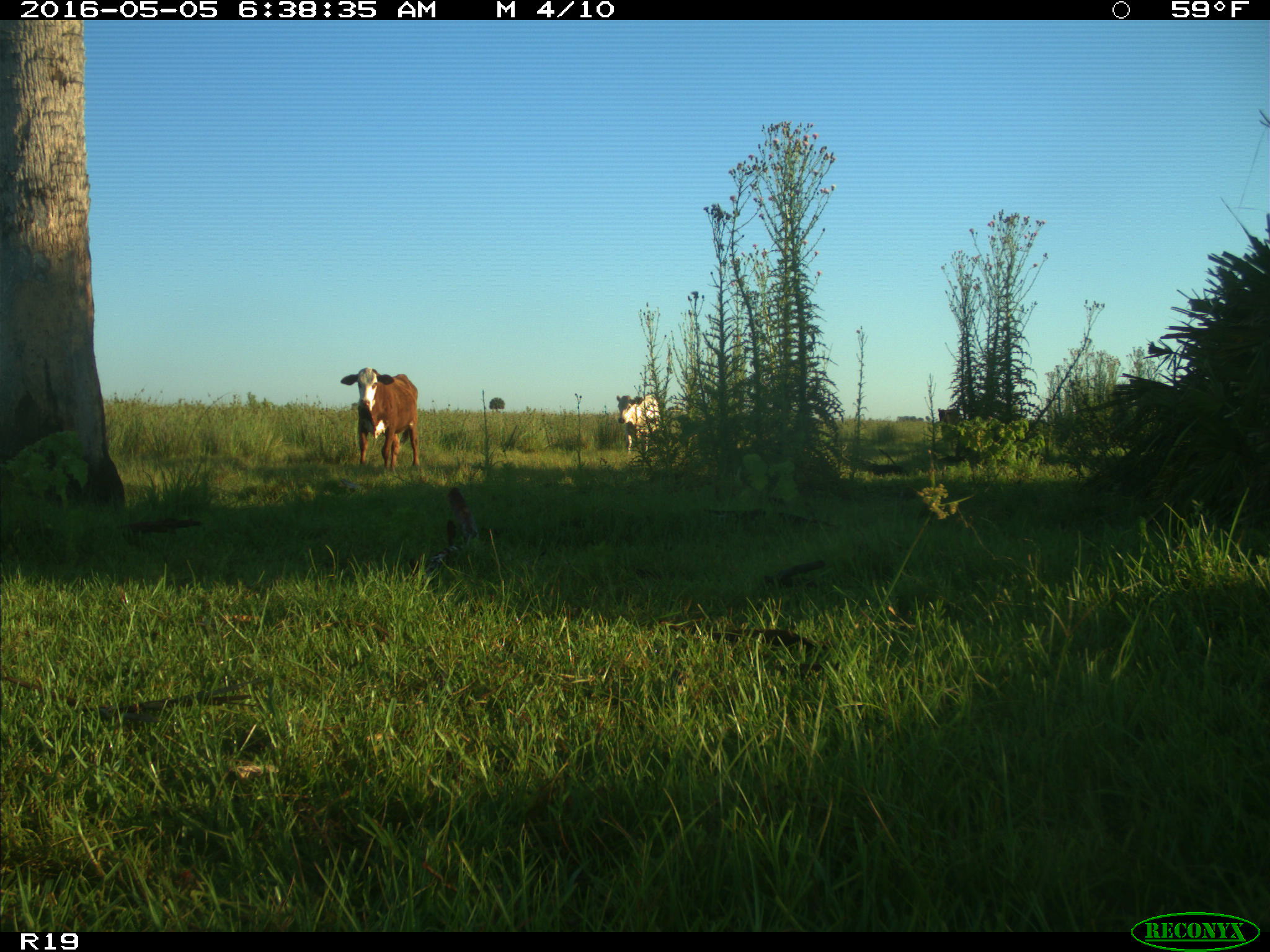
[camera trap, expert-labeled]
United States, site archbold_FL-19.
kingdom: Animalia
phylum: Chordata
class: Mammalia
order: Artiodactyla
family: Bovidae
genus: Bos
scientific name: Bos taurus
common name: domestic cow